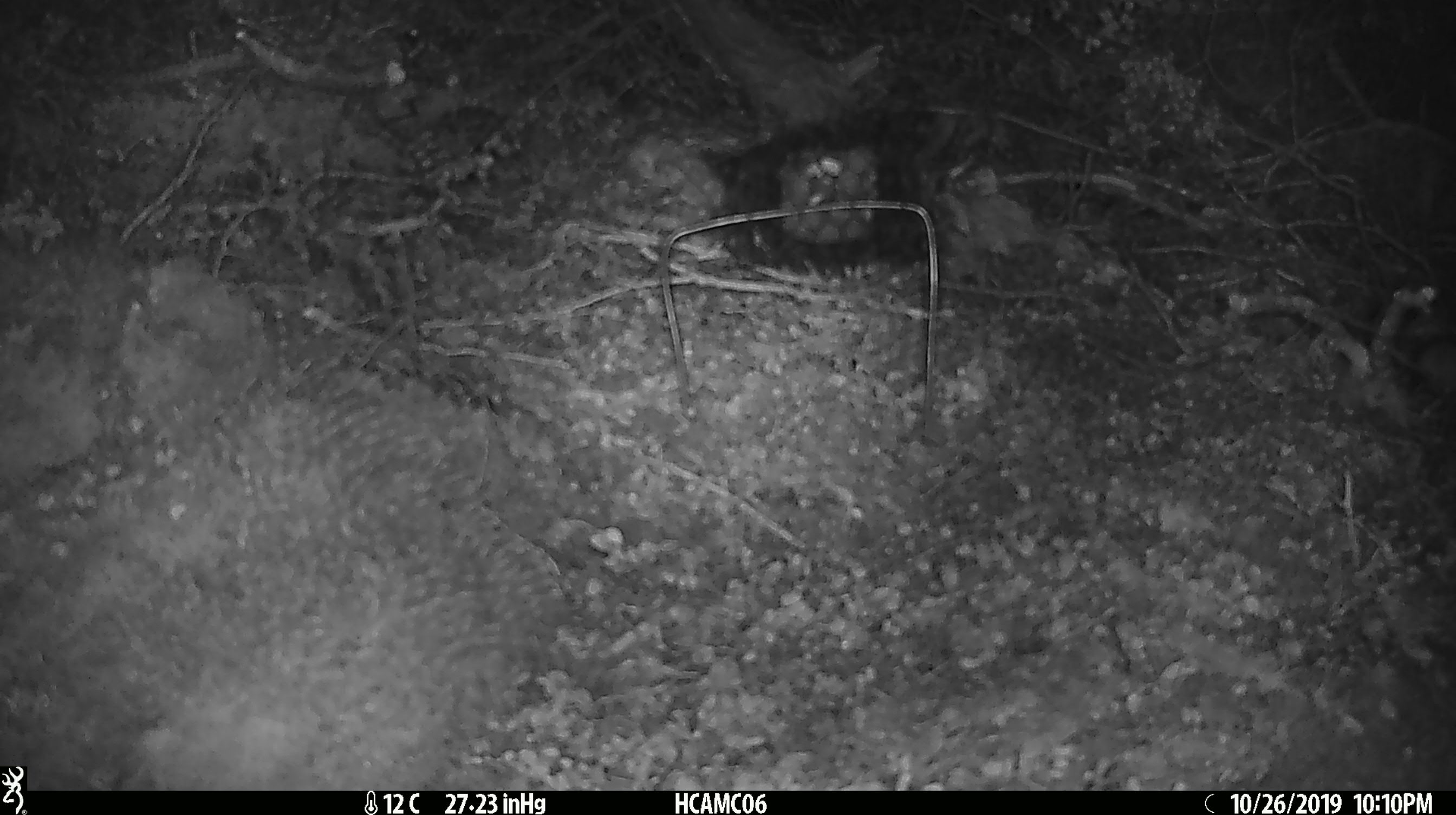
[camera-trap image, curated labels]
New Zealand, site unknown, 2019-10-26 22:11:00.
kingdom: Animalia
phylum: Chordata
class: Mammalia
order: Rodentia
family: Muridae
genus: Mus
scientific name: Mus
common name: mouse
Mouse (Mus).